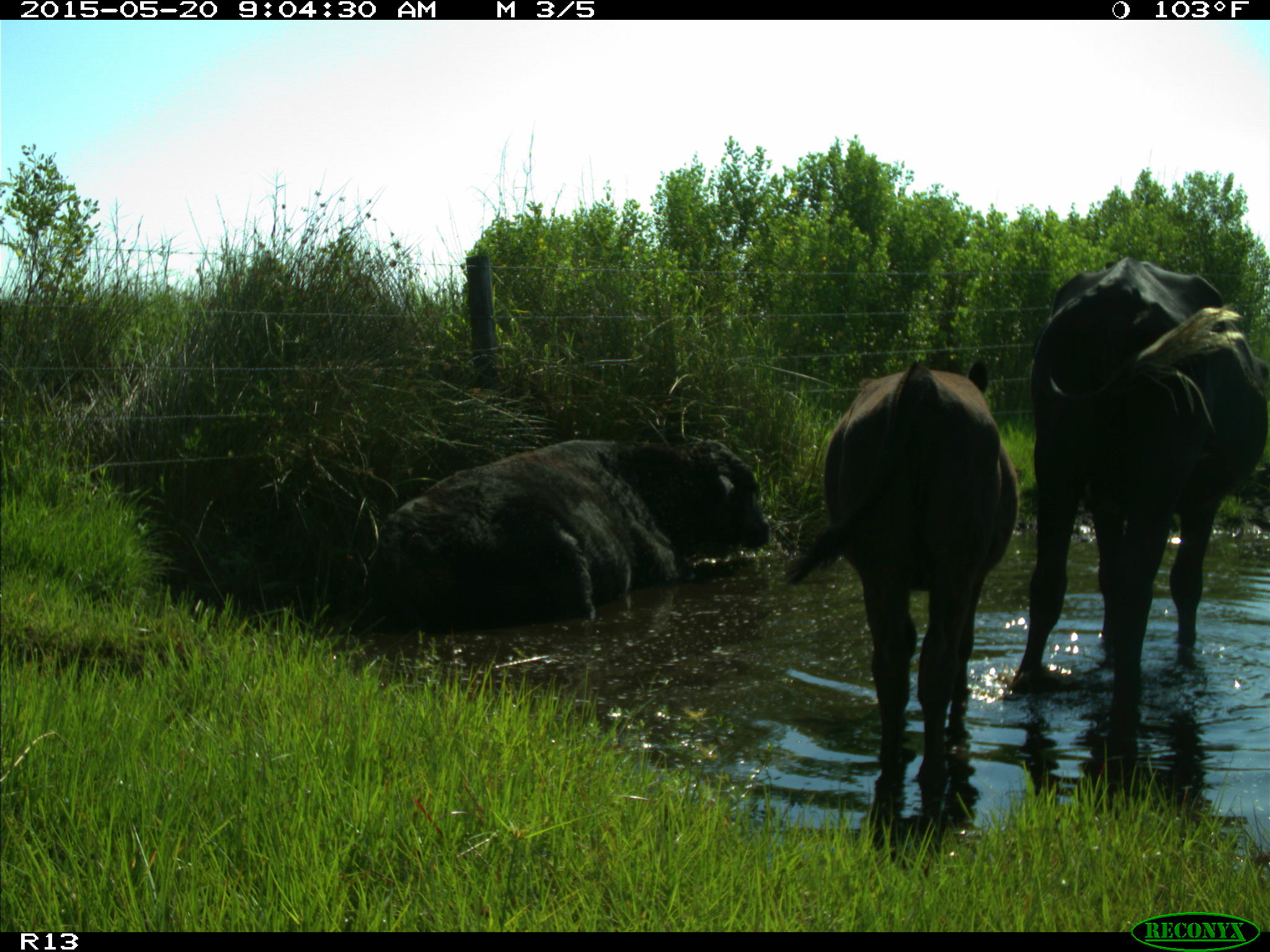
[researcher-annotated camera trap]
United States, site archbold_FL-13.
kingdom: Animalia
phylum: Chordata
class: Mammalia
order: Artiodactyla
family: Bovidae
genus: Bos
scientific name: Bos taurus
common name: domestic cow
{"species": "Bos taurus (domestic cow)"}